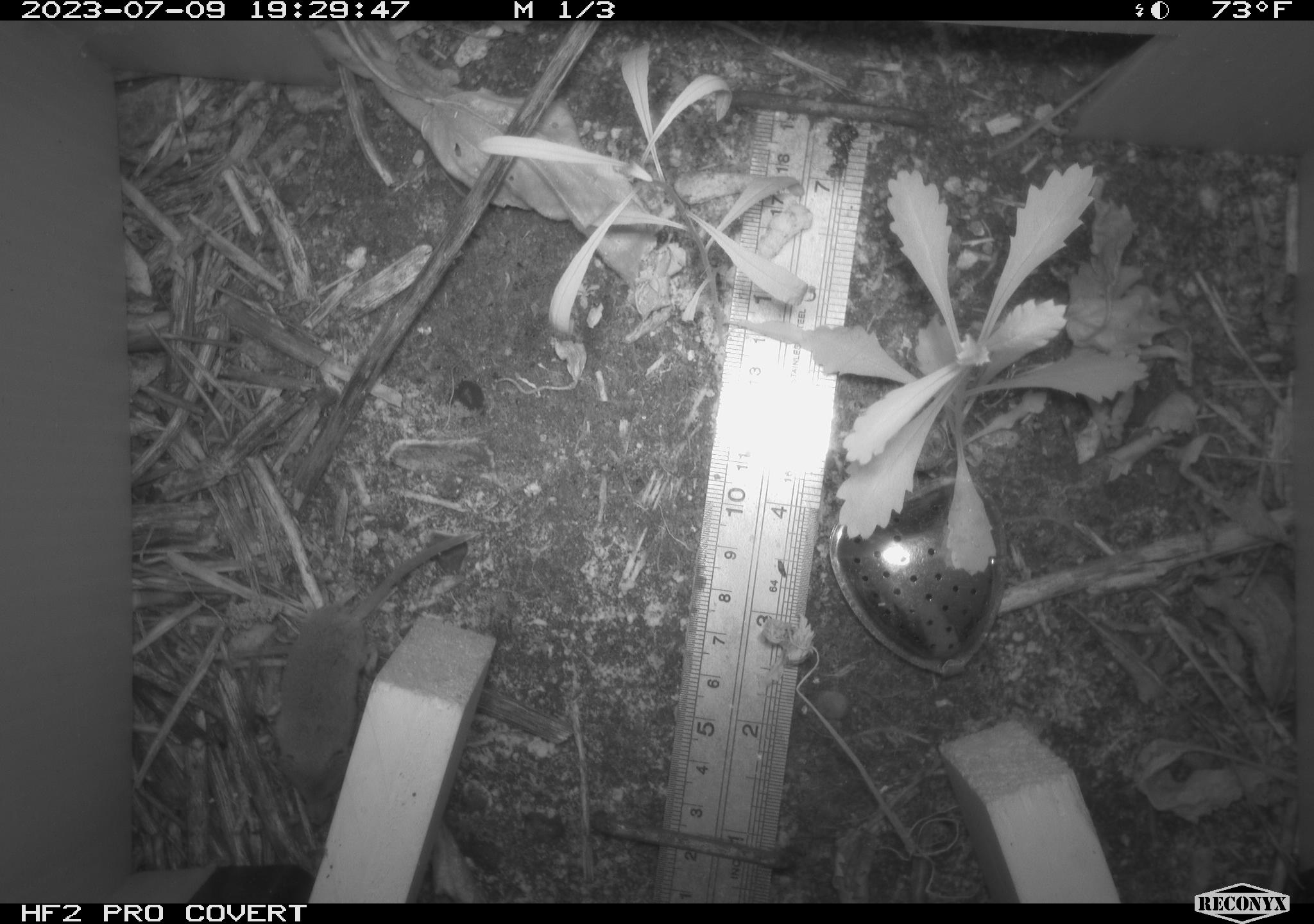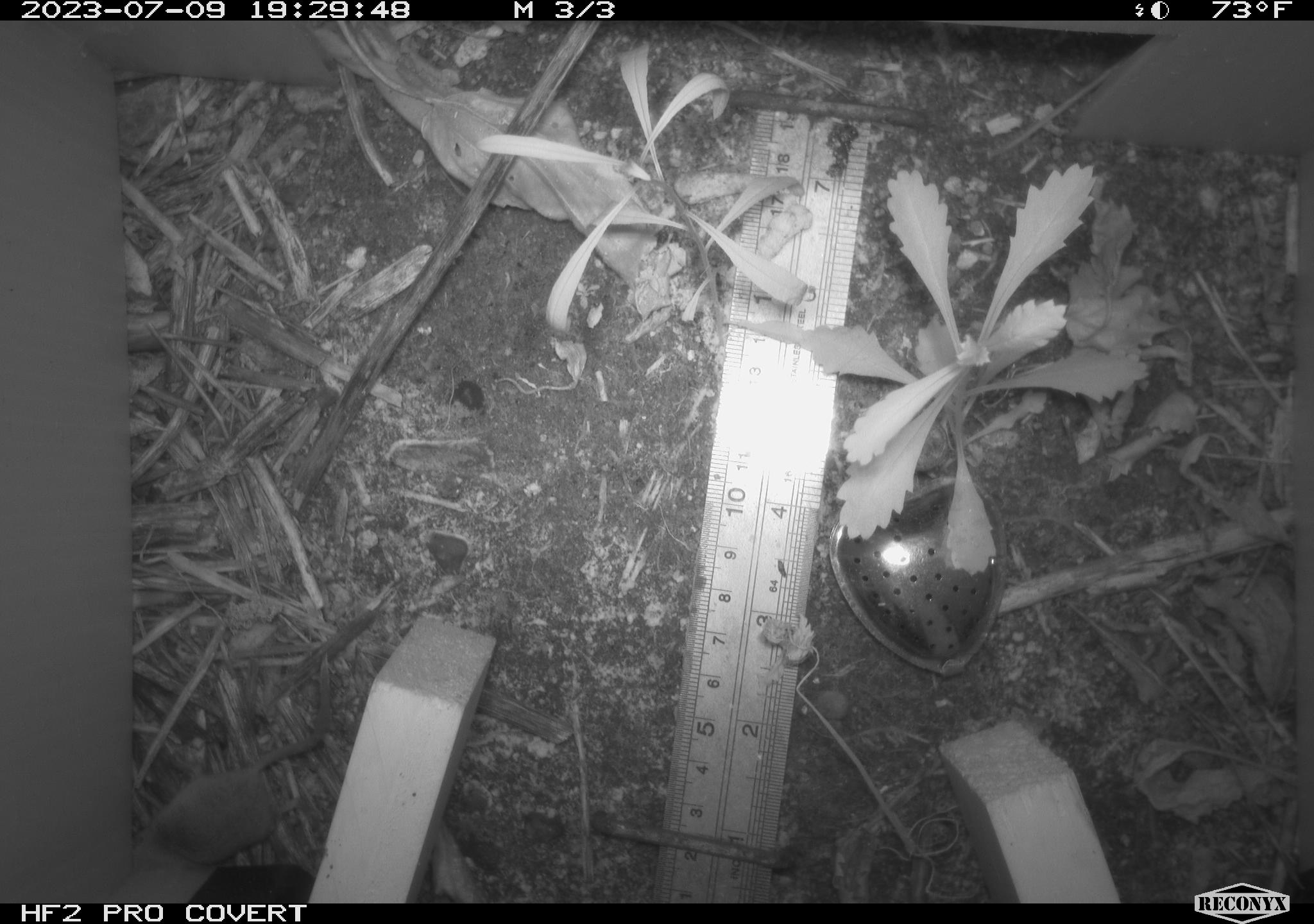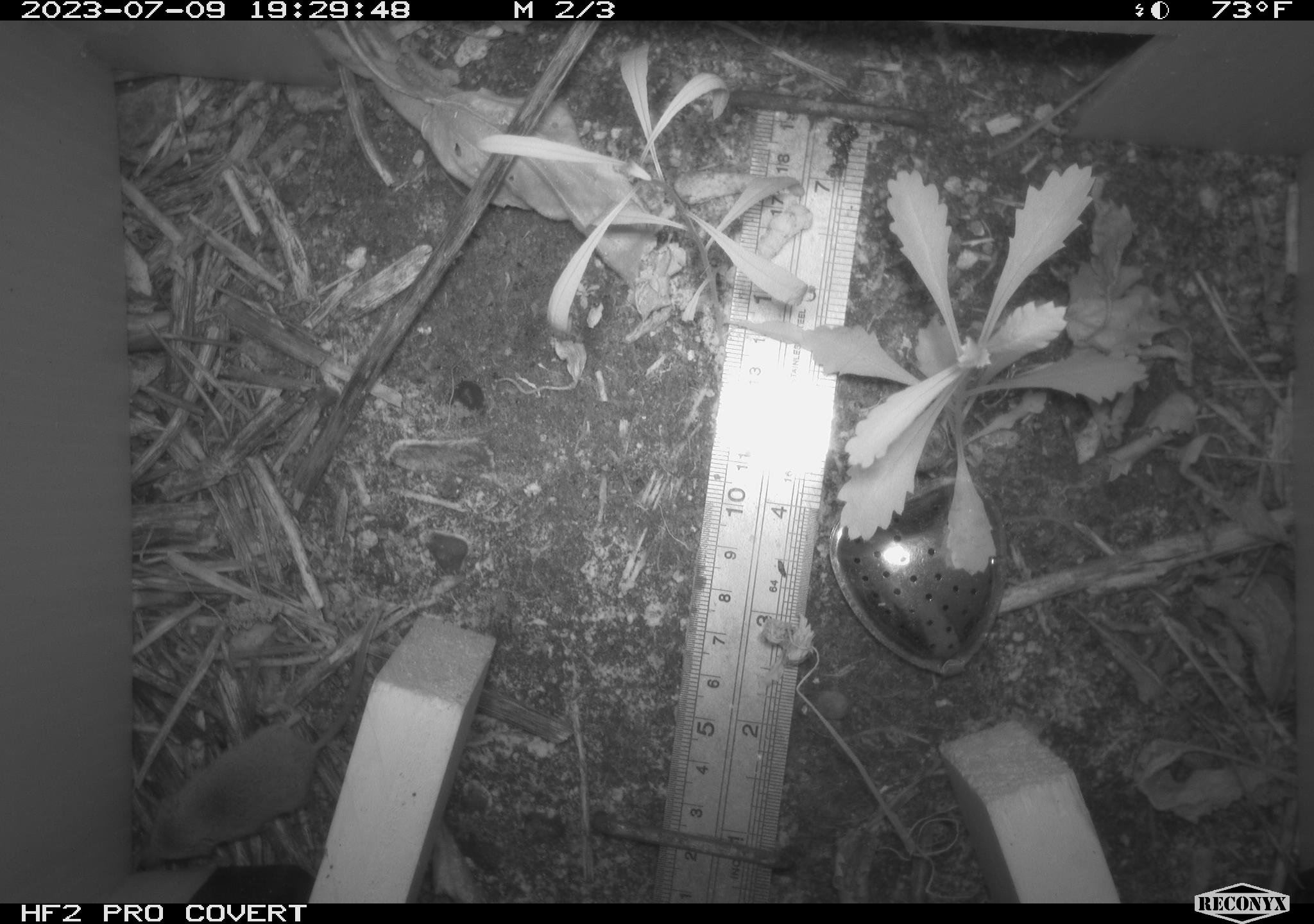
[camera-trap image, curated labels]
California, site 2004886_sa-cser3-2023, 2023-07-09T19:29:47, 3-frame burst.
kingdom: Animalia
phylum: Chordata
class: Mammalia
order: Eulipotyphla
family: Soricidae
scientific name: Soricidae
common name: shrews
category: soricidae family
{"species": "soricidae family (shrews) (Soricidae)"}